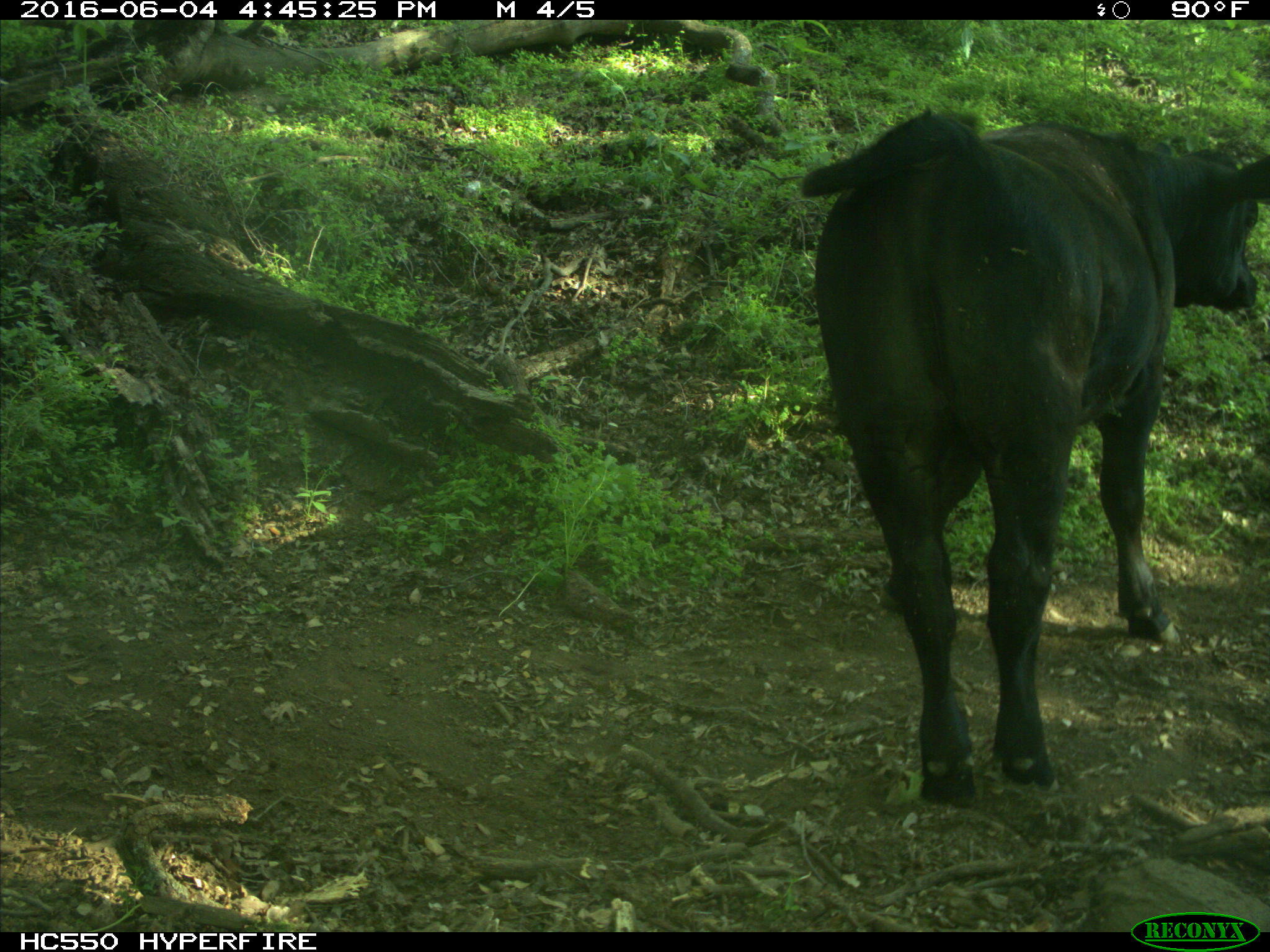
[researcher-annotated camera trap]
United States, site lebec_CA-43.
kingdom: Animalia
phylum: Chordata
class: Mammalia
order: Artiodactyla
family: Bovidae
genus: Bos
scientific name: Bos taurus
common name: domestic cow